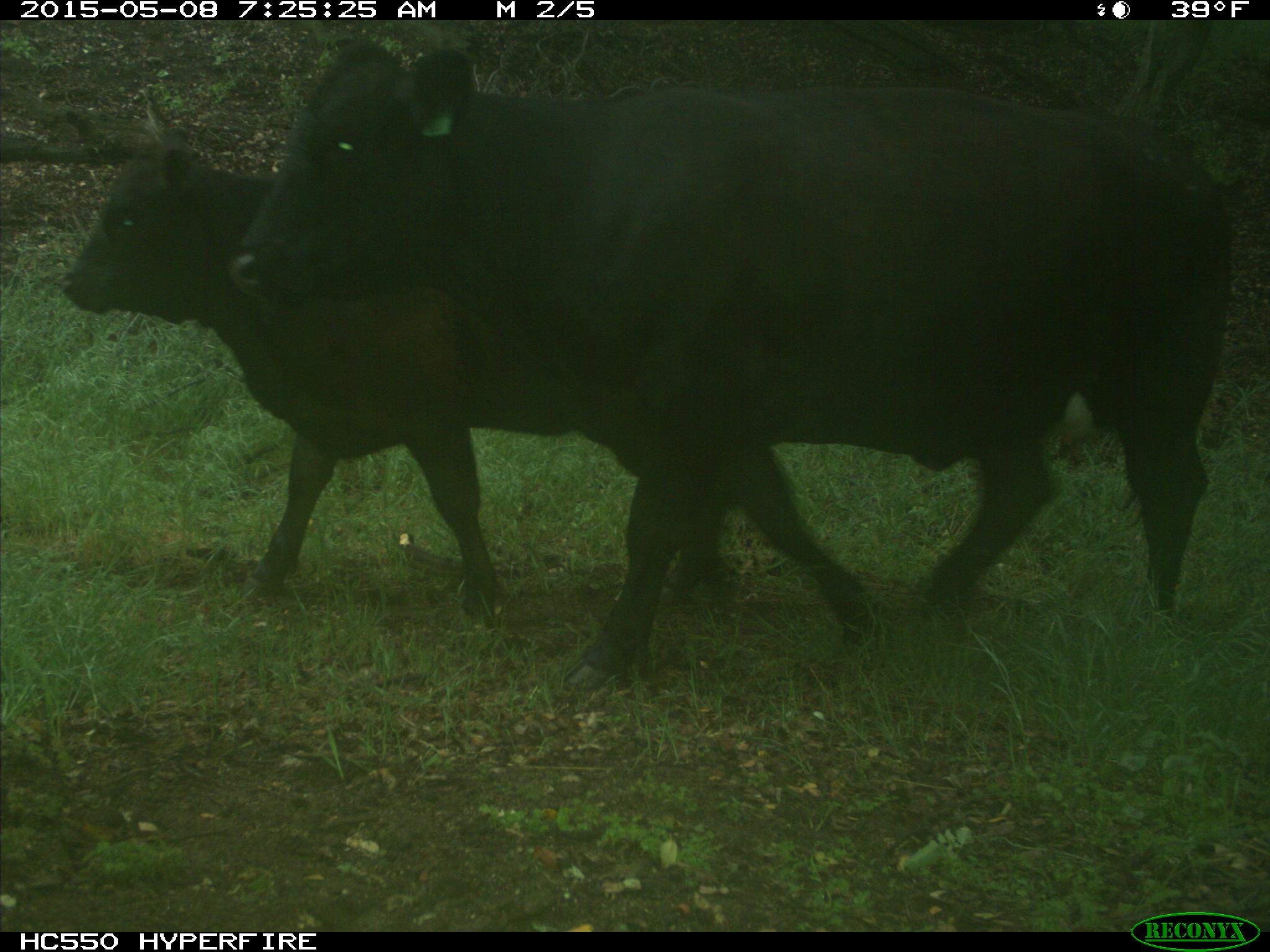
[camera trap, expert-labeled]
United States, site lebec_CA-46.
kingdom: Animalia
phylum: Chordata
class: Mammalia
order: Artiodactyla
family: Bovidae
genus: Bos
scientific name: Bos taurus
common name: domestic cow